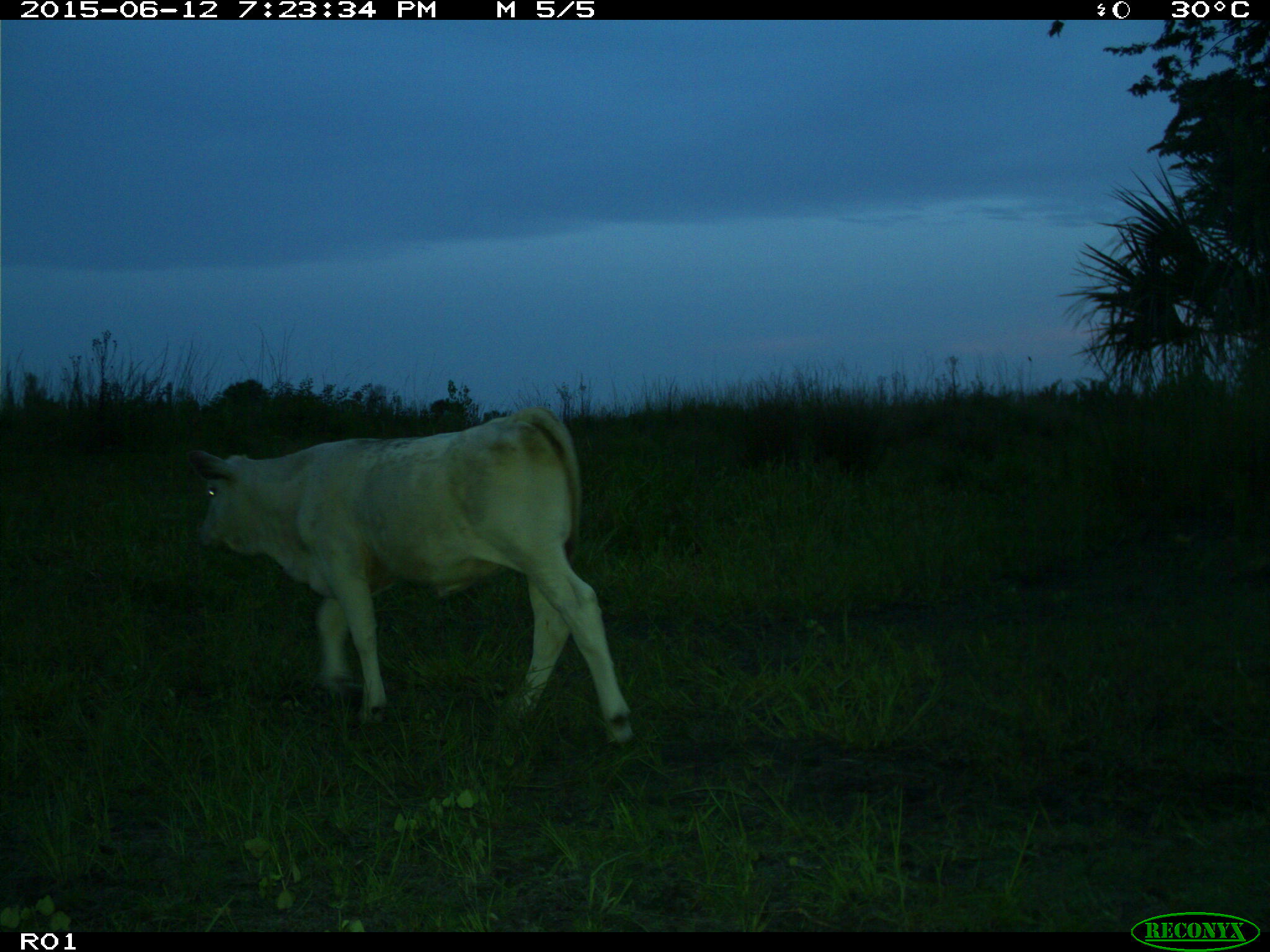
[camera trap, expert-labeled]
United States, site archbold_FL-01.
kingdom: Animalia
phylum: Chordata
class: Mammalia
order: Artiodactyla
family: Bovidae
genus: Bos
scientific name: Bos taurus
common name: domestic cow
Bos taurus (domestic cow).